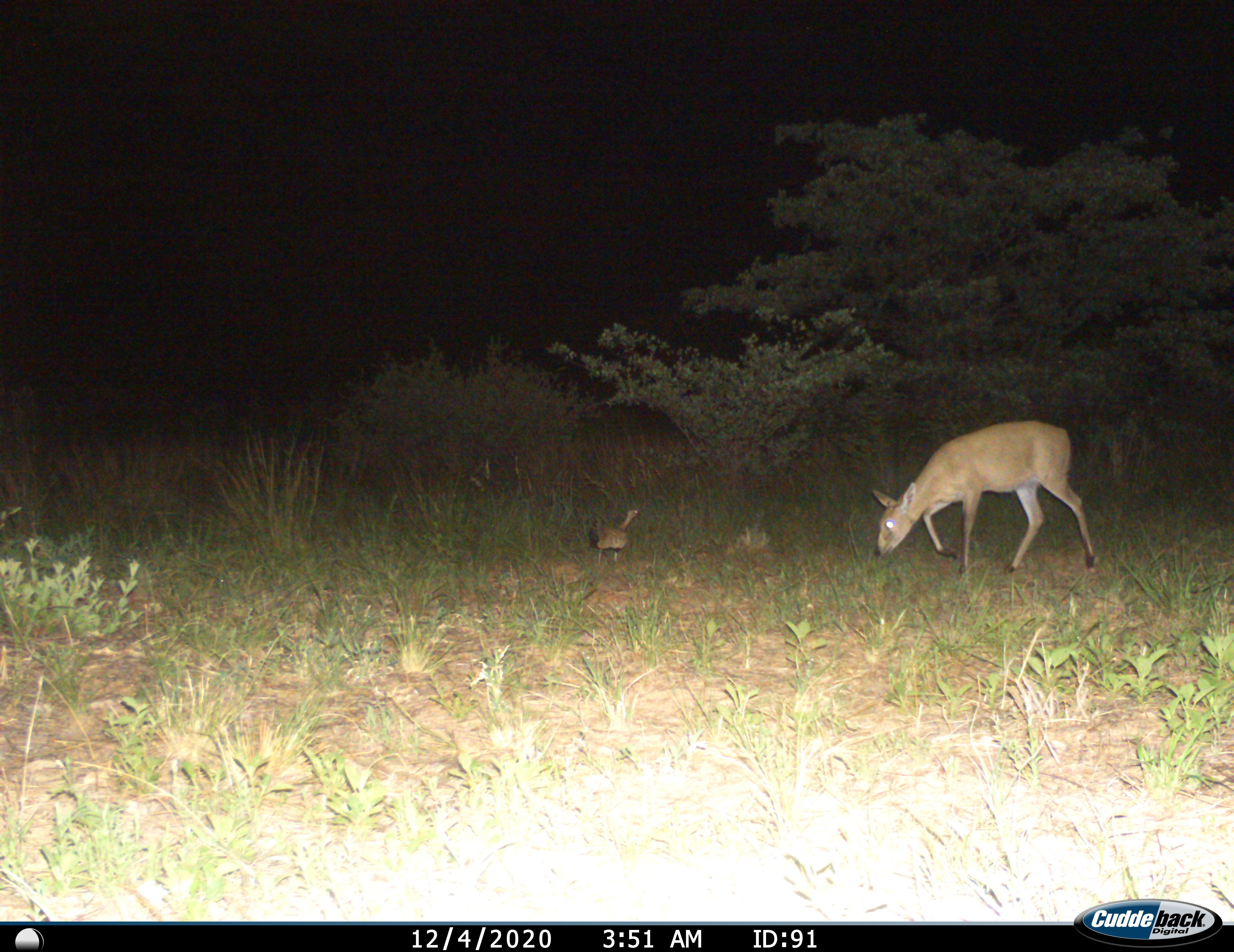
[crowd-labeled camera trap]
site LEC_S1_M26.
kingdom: Animalia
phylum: Chordata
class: Aves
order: Otidiformes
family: Otididae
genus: Eupodotis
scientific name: Eupodotis ruficrista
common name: red-crested bustard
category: bustardredcrested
Bustardredcrested (red-crested bustard) (Eupodotis ruficrista), count 1. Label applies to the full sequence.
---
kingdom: Animalia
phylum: Chordata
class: Mammalia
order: Artiodactyla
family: Bovidae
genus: Sylvicapra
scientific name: Sylvicapra grimmia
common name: common duiker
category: duikercommongrey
Duikercommongrey (common duiker) (Sylvicapra grimmia), count 1. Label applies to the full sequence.